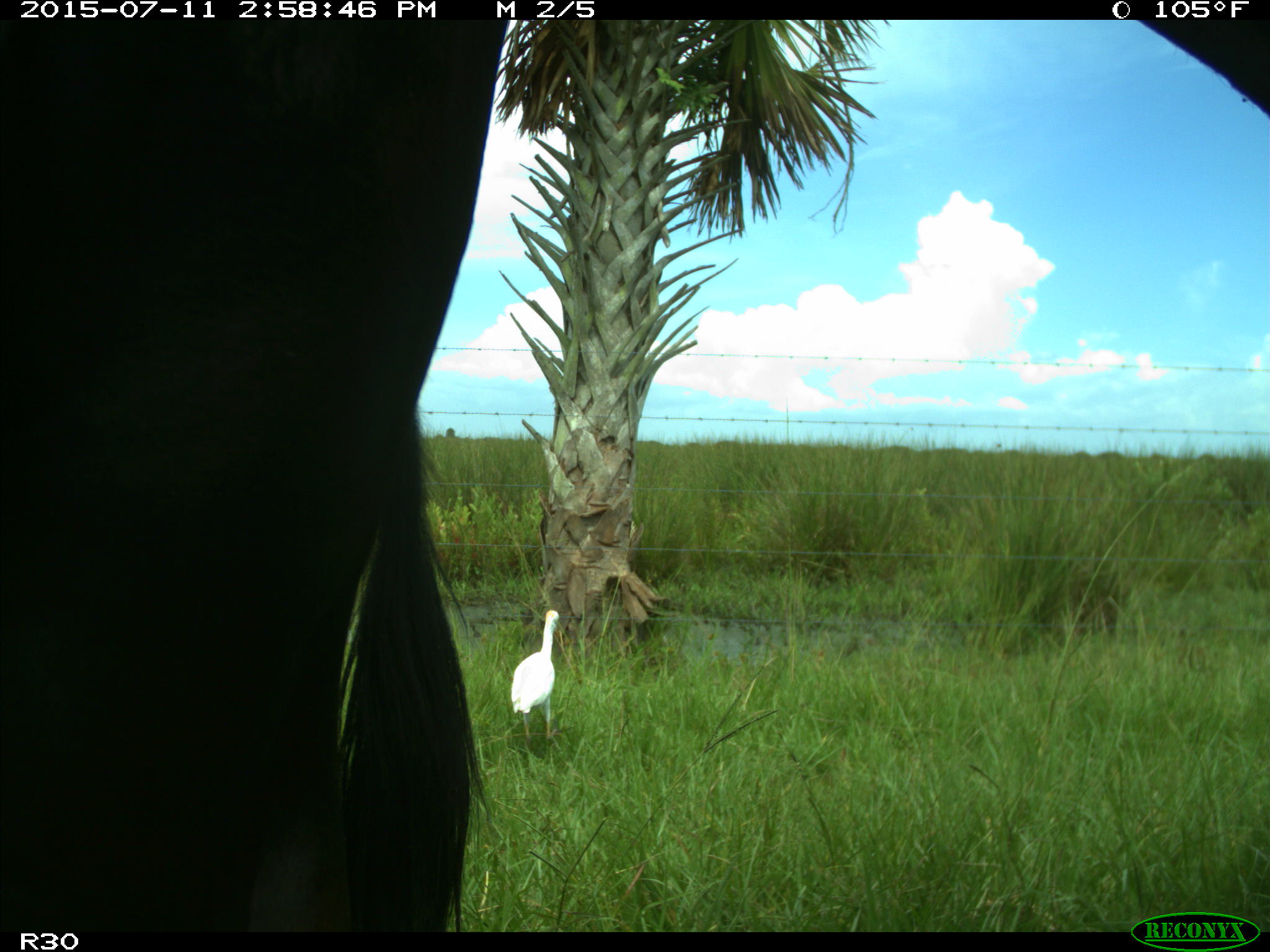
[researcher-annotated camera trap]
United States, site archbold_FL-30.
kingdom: Animalia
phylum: Chordata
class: Mammalia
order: Artiodactyla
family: Bovidae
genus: Bos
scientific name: Bos taurus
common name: domestic cow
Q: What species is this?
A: Bos taurus (domestic cow).